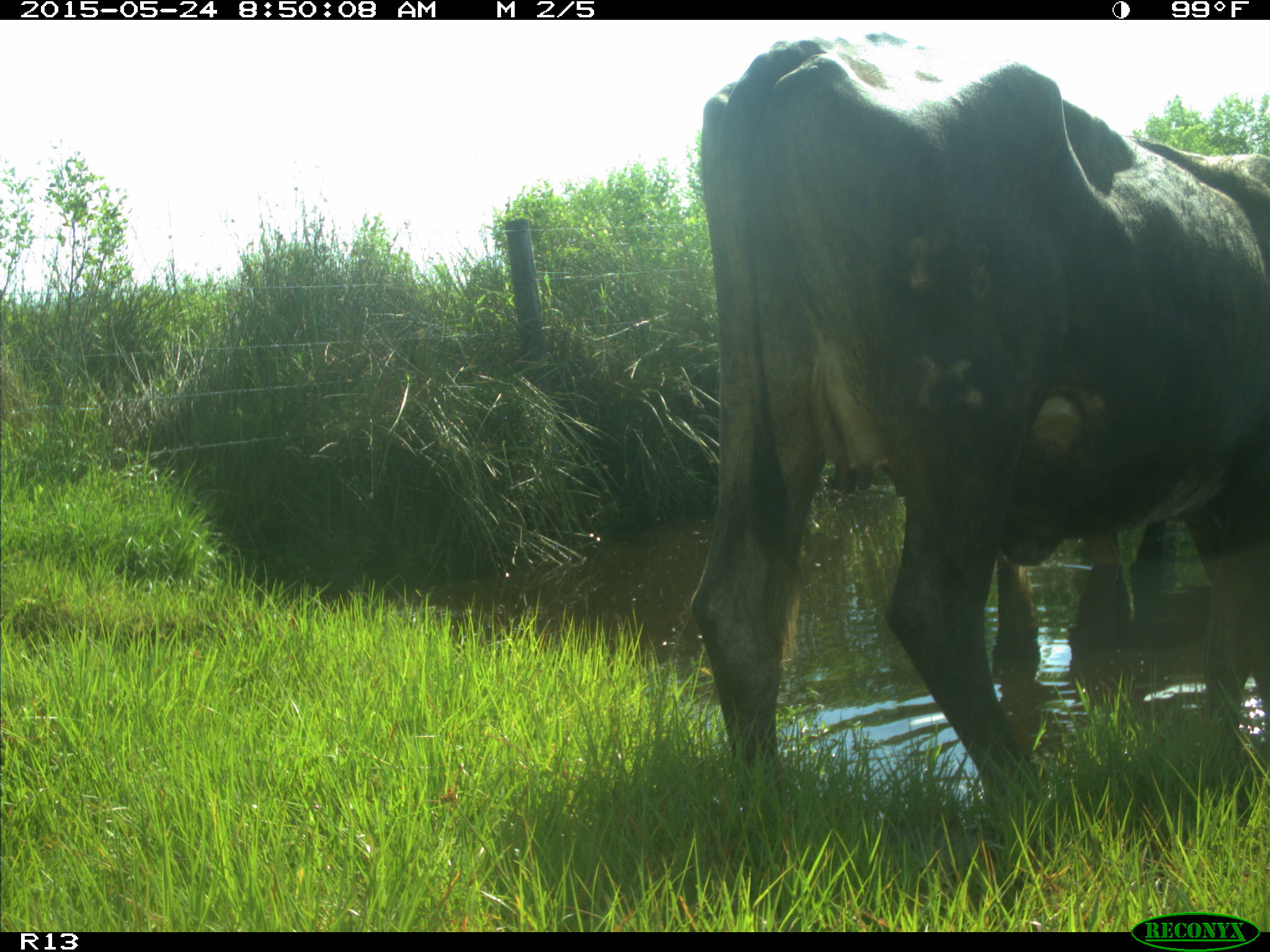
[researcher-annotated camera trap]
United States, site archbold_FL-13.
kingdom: Animalia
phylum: Chordata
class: Mammalia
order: Artiodactyla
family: Bovidae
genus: Bos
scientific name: Bos taurus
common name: domestic cow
Bos taurus (domestic cow).